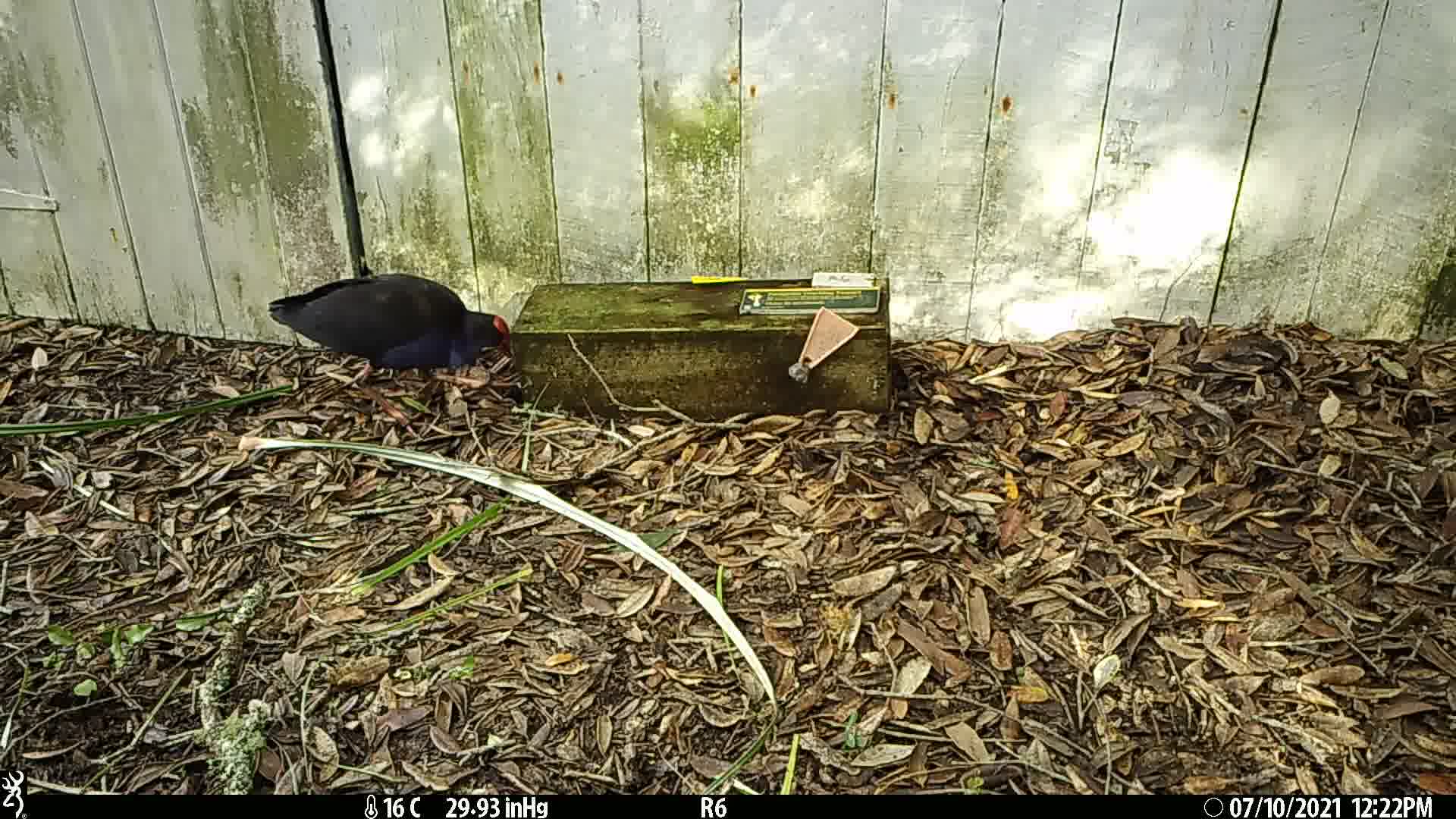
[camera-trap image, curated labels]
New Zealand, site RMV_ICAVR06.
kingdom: Animalia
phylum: Chordata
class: Aves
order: Gruiformes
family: Rallidae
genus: Porphyrio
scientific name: Porphyrio melanotus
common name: australasian swamphen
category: pukeko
Pukeko (australasian swamphen) (Porphyrio melanotus).